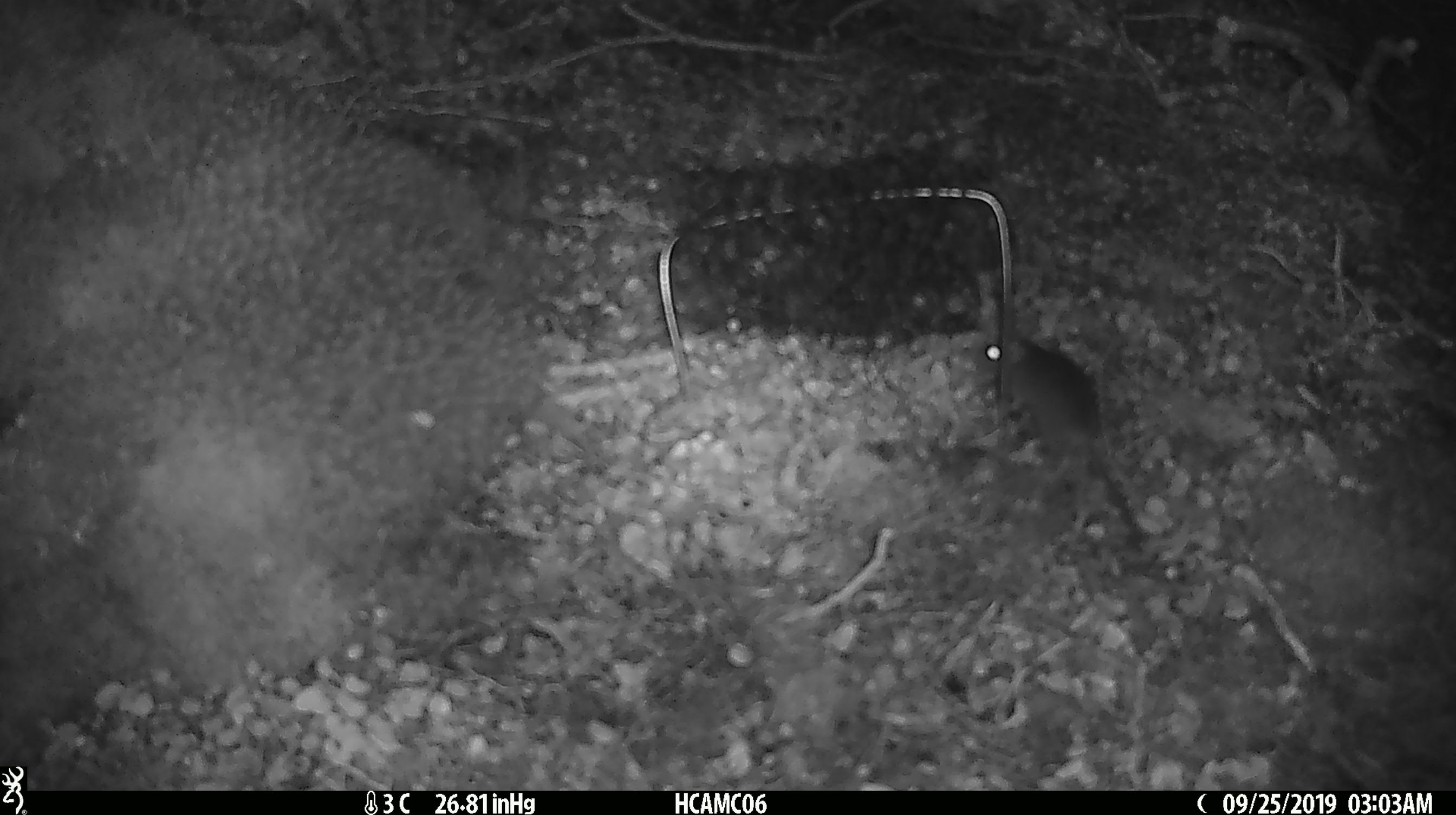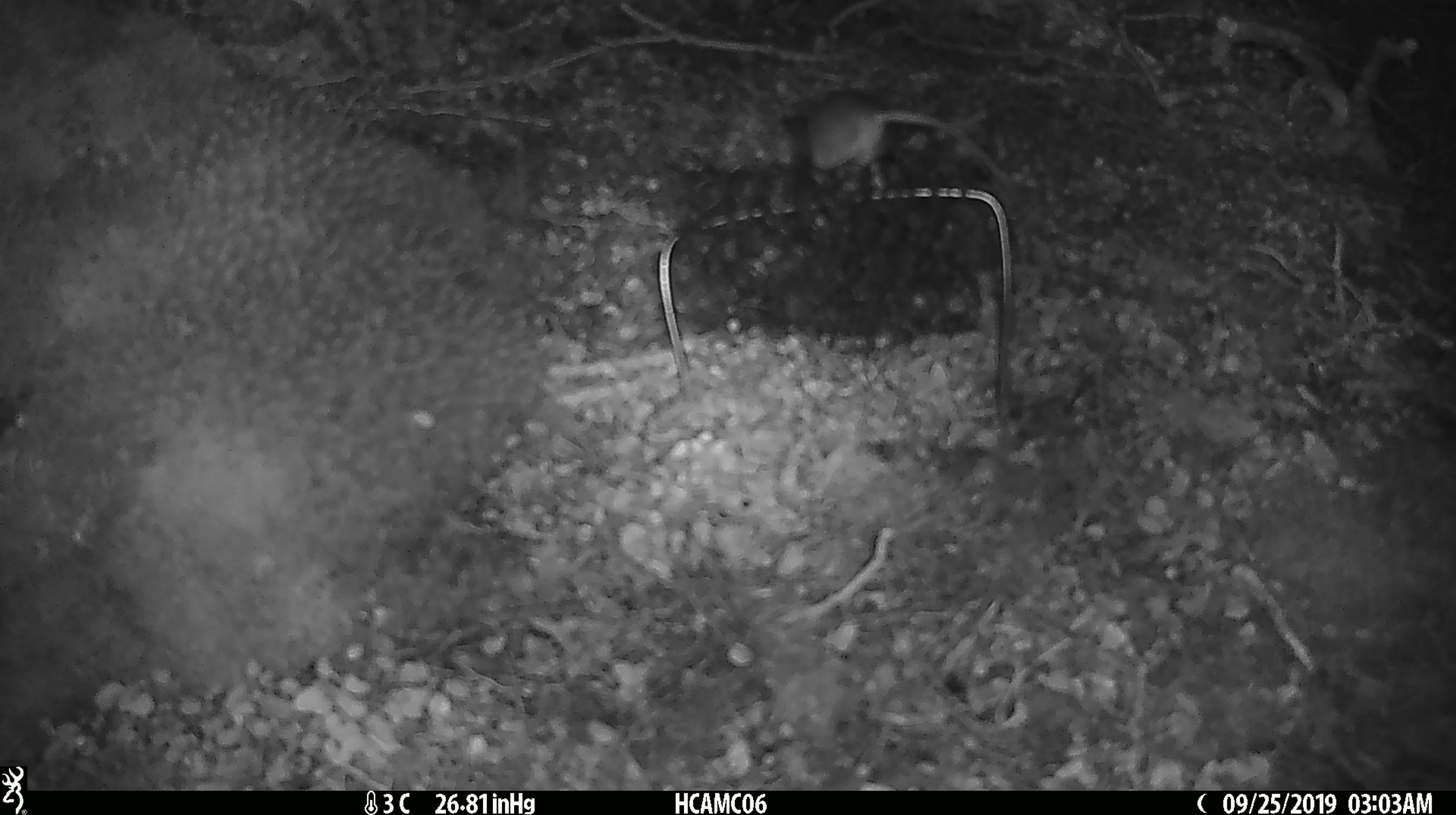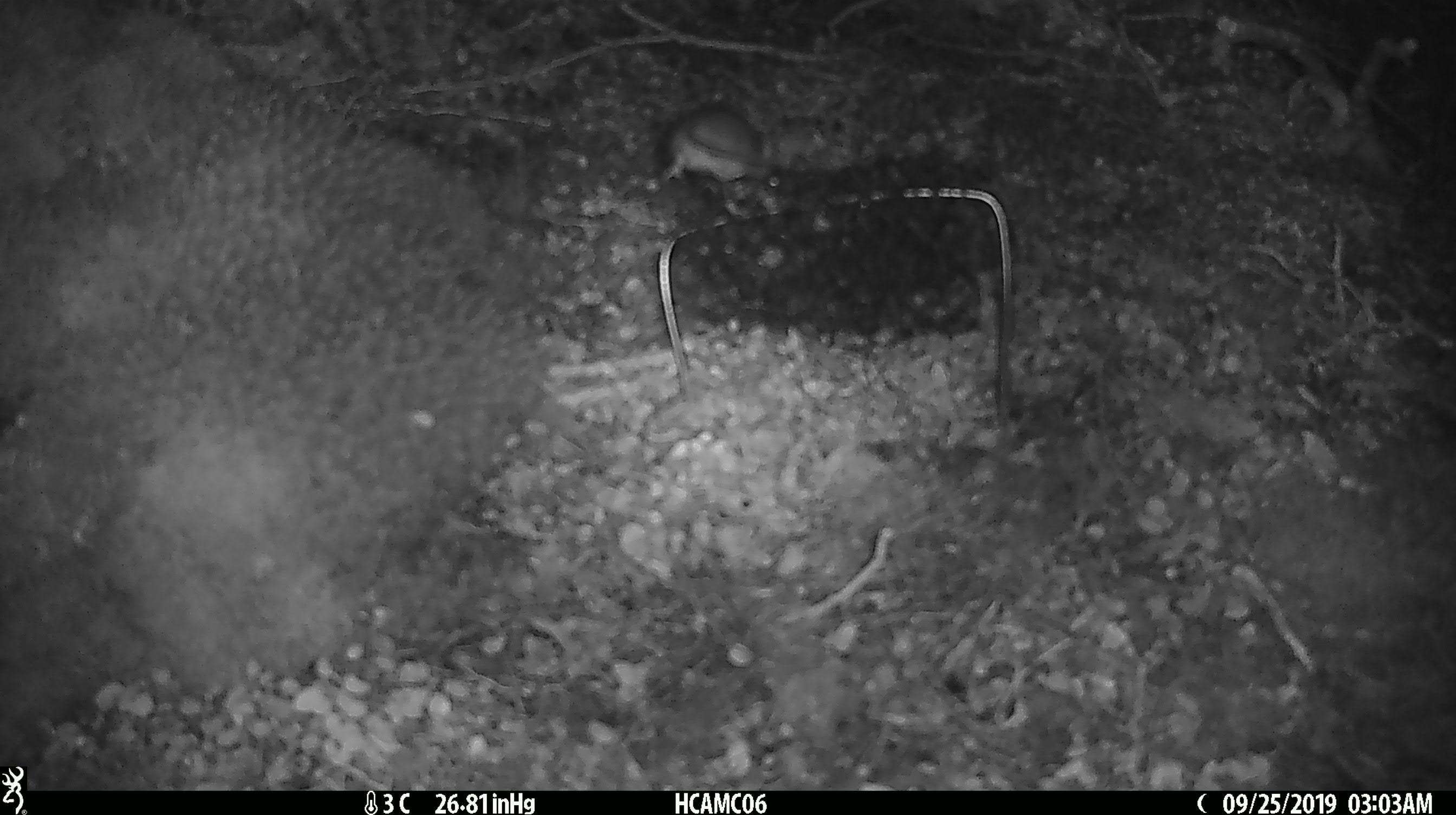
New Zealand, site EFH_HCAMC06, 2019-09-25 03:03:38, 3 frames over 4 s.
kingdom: Animalia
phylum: Chordata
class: Mammalia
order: Rodentia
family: Muridae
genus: Mus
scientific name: Mus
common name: mouse